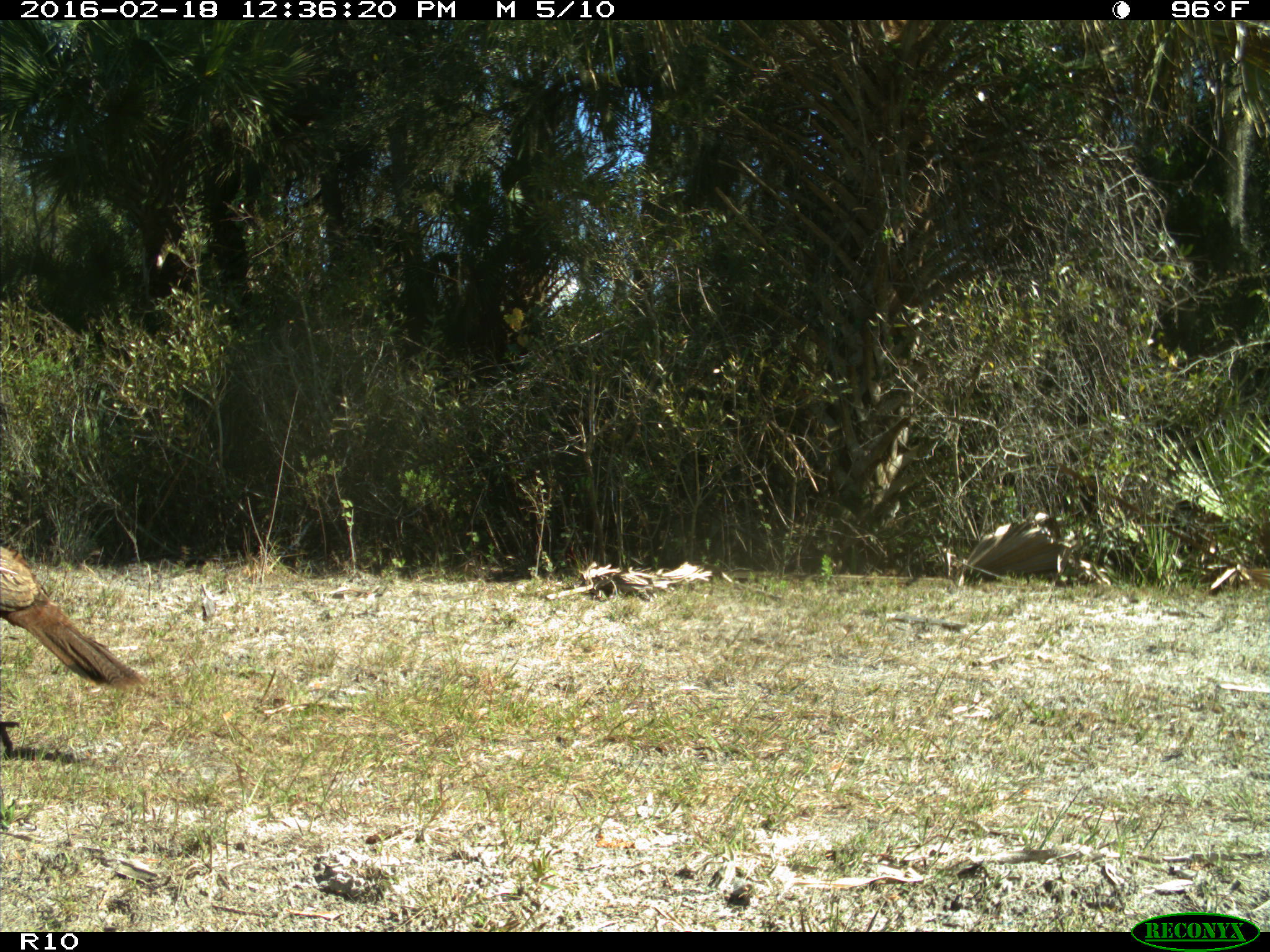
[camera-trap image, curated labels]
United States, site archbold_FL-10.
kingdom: Animalia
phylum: Chordata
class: Aves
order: Galliformes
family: Phasianidae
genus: Meleagris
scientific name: Meleagris gallopavo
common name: wild turkey